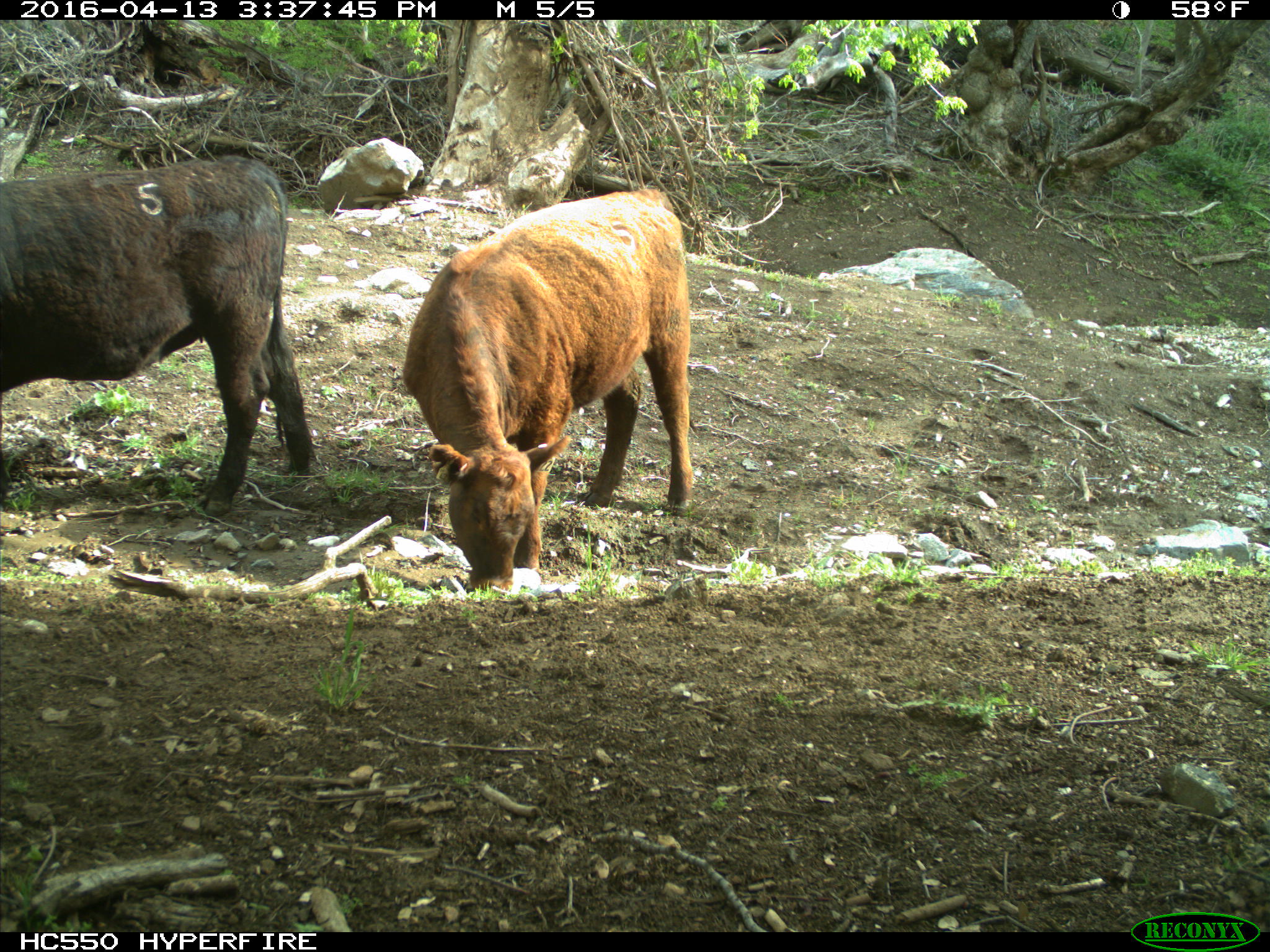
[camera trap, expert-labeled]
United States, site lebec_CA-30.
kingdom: Animalia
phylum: Chordata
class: Mammalia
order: Artiodactyla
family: Bovidae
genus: Bos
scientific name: Bos taurus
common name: domestic cow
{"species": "Bos taurus (domestic cow)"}